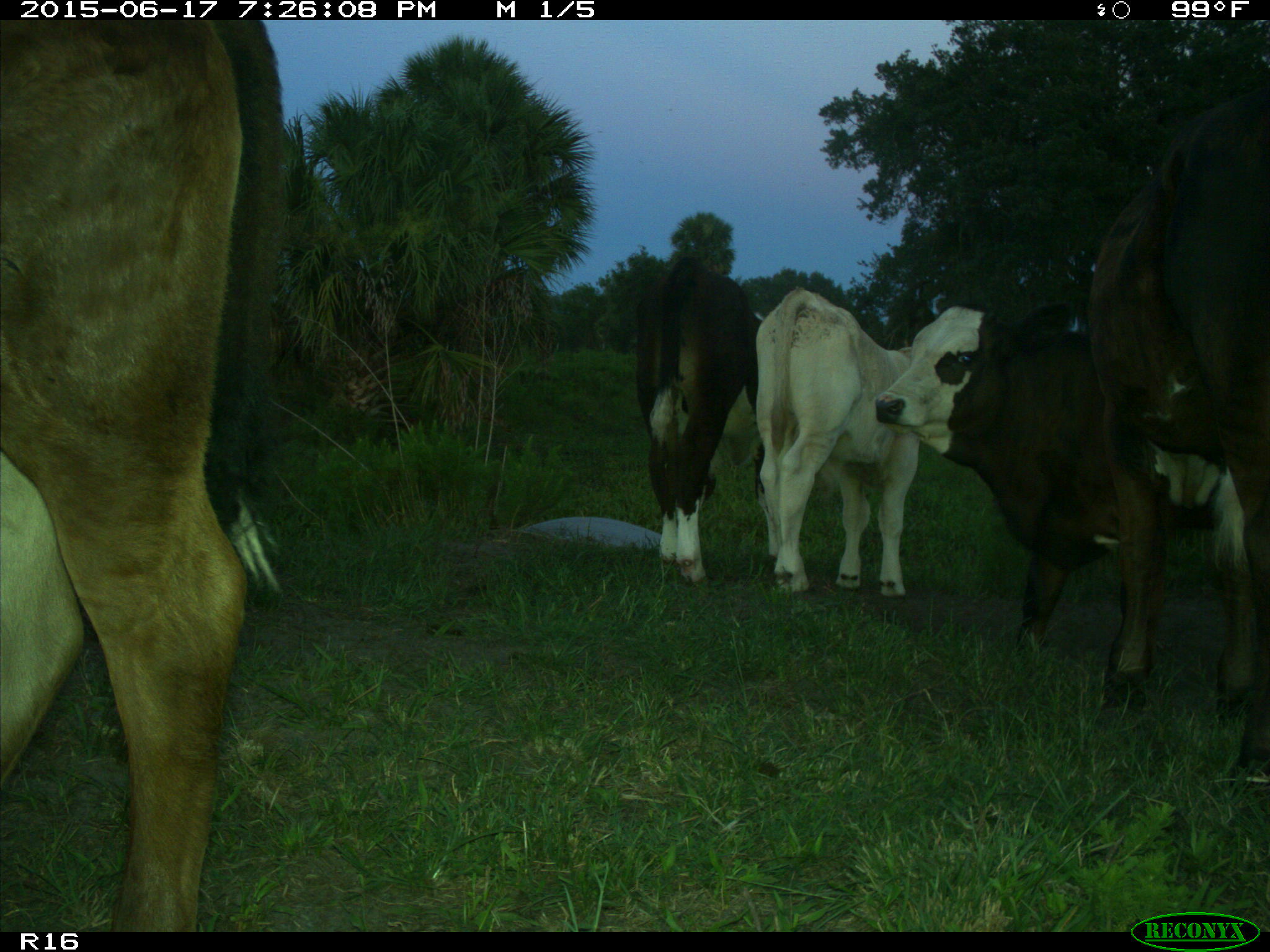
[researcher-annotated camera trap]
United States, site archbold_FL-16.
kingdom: Animalia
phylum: Chordata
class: Mammalia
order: Artiodactyla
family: Bovidae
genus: Bos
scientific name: Bos taurus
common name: domestic cow